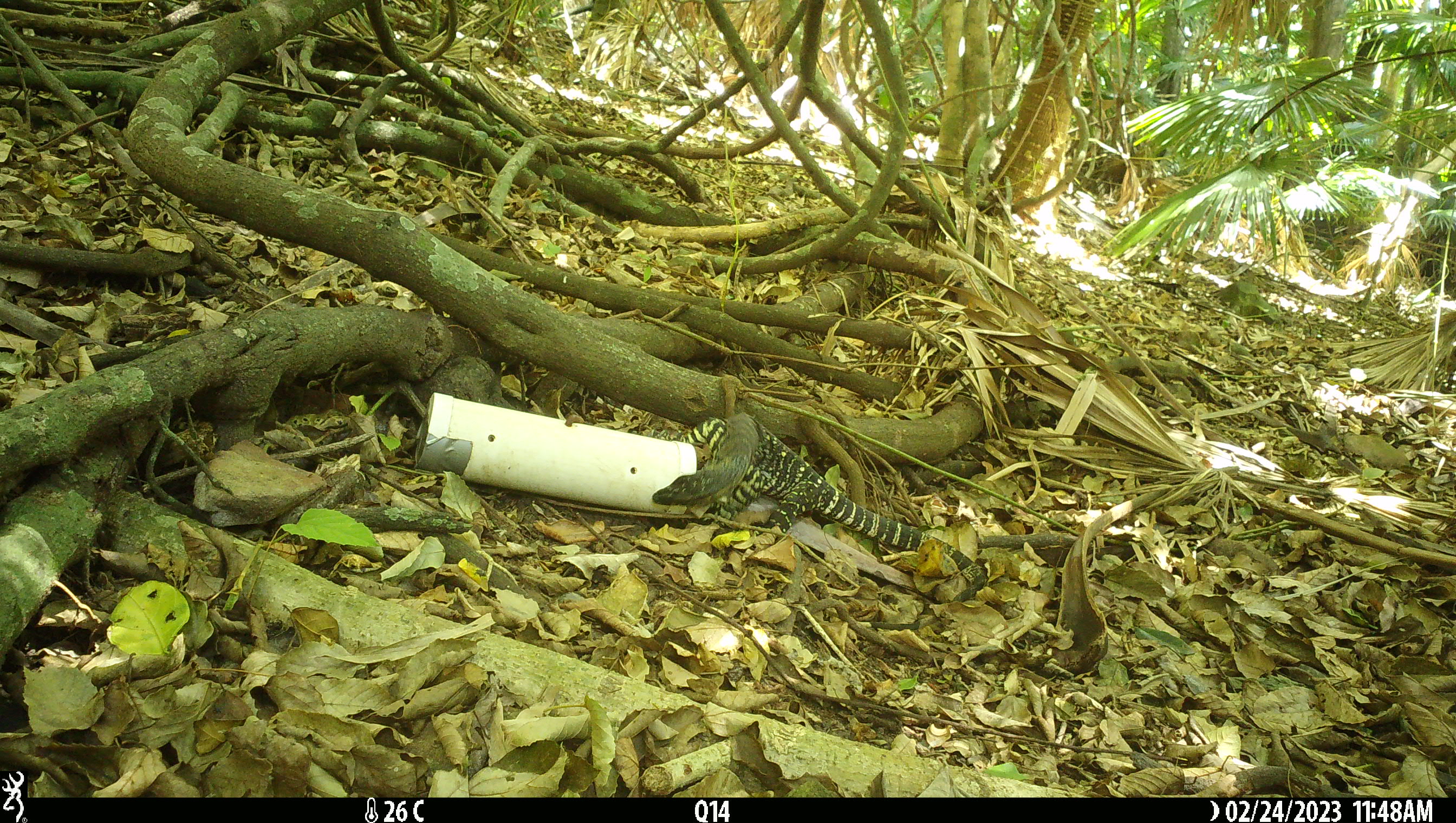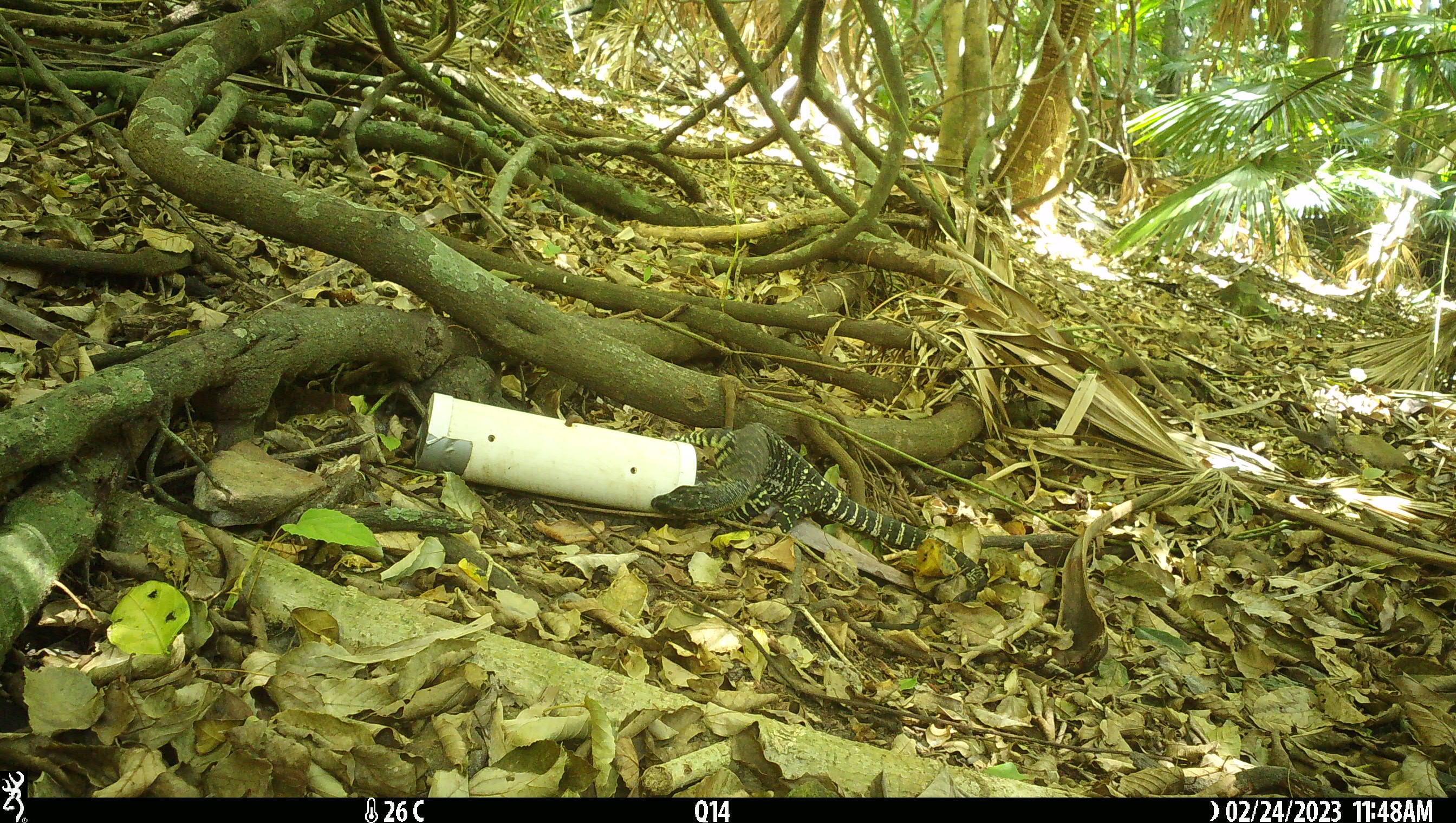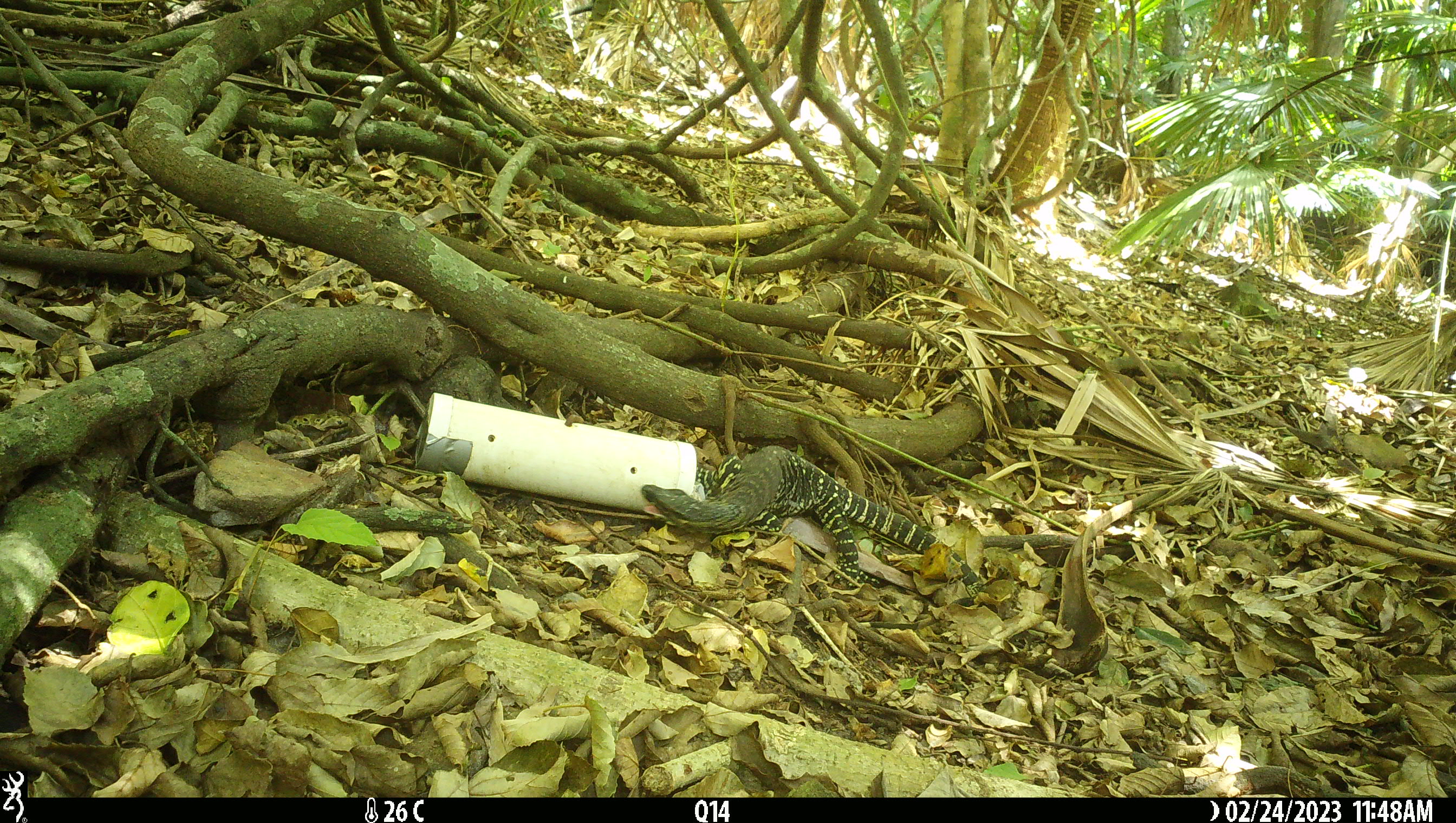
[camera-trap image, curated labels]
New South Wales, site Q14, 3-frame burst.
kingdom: Animalia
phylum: Chordata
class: Reptilia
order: Squamata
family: Varanidae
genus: Varanus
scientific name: Varanus varius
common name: lace monitor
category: goanna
Goanna (lace monitor) (Varanus varius).